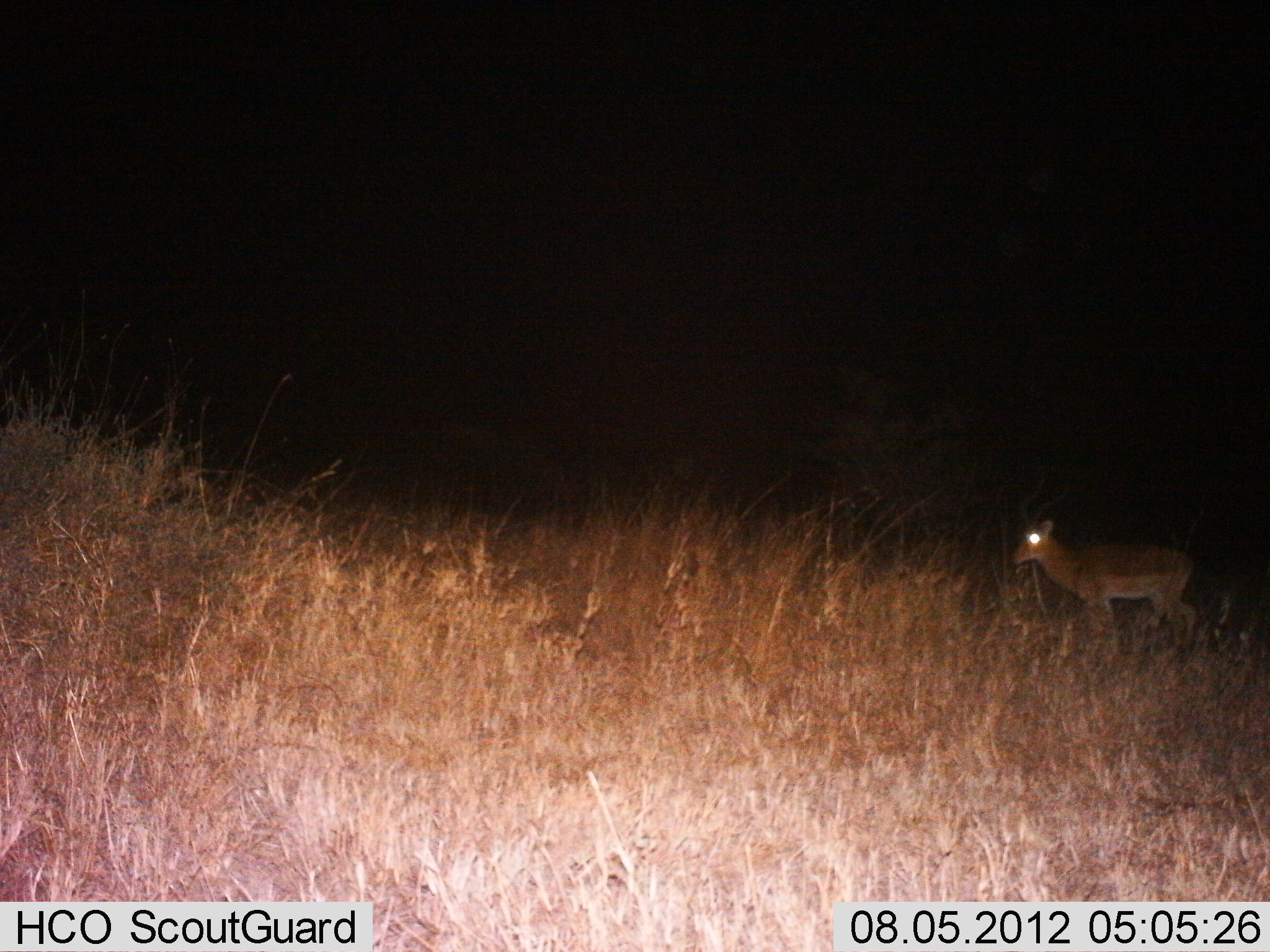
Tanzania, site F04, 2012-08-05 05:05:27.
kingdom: Animalia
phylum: Chordata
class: Mammalia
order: Artiodactyla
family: Bovidae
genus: Aepyceros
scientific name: Aepyceros melampus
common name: impala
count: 1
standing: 91%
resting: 0%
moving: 9%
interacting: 0%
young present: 0%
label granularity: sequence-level